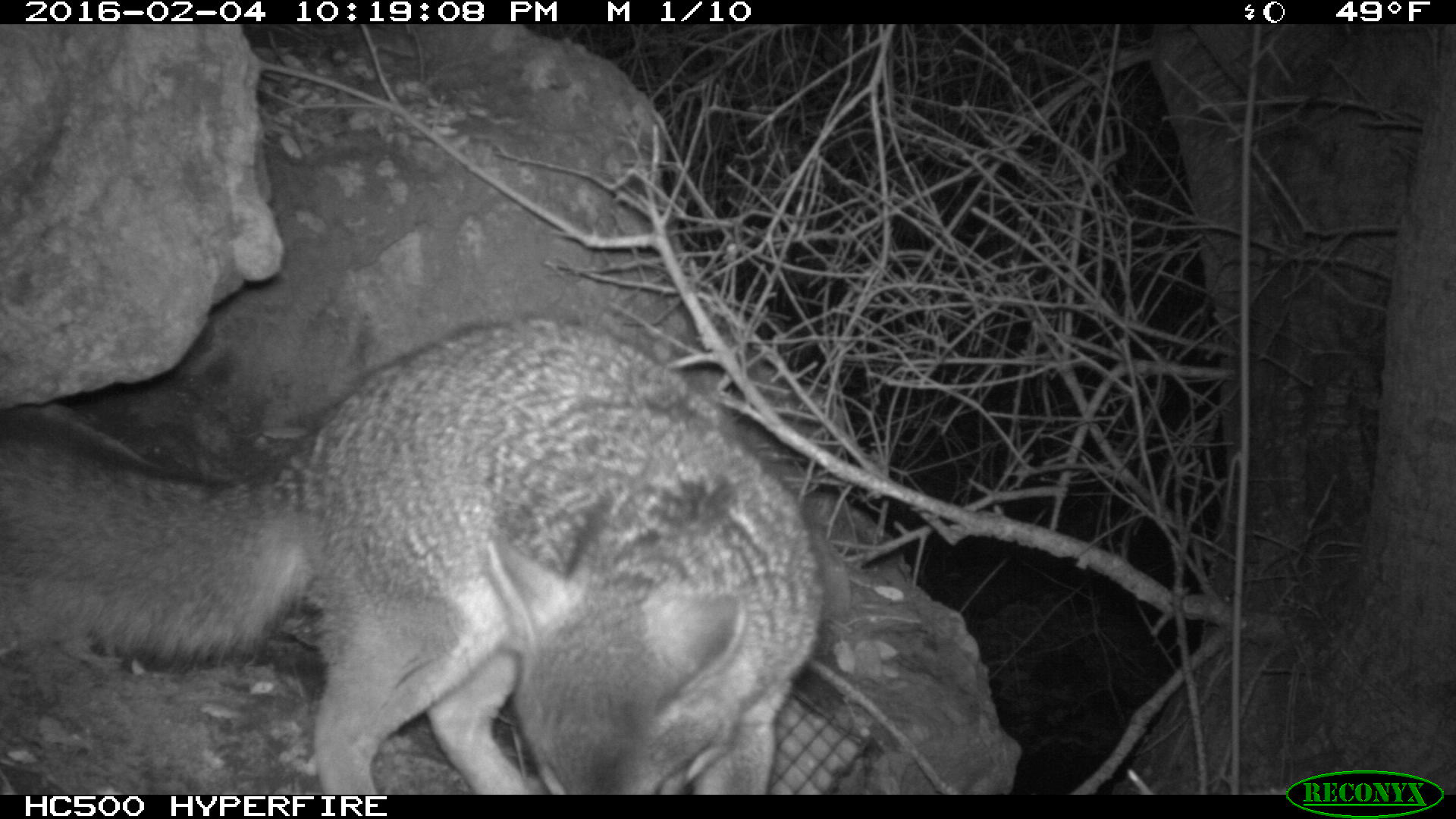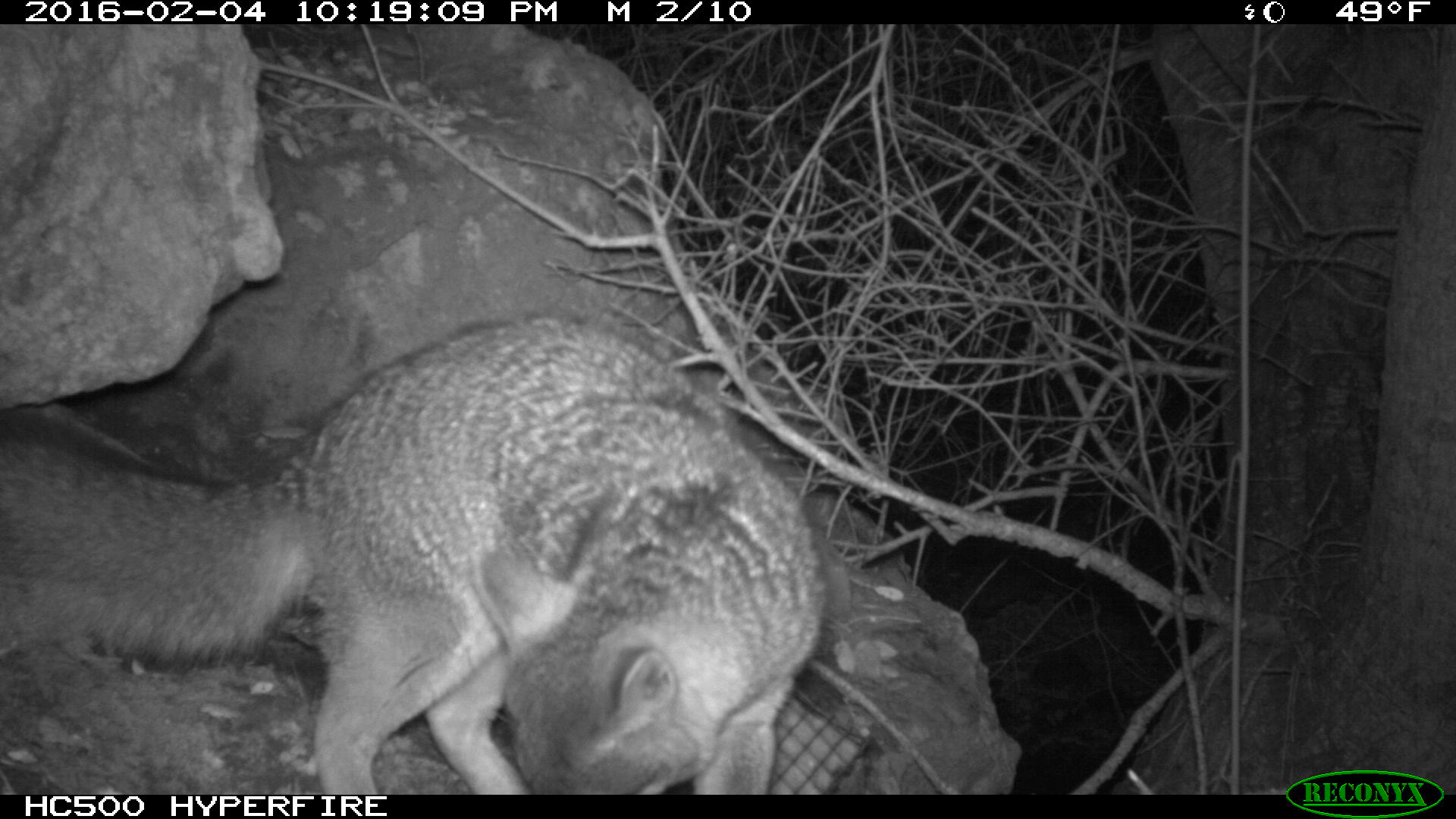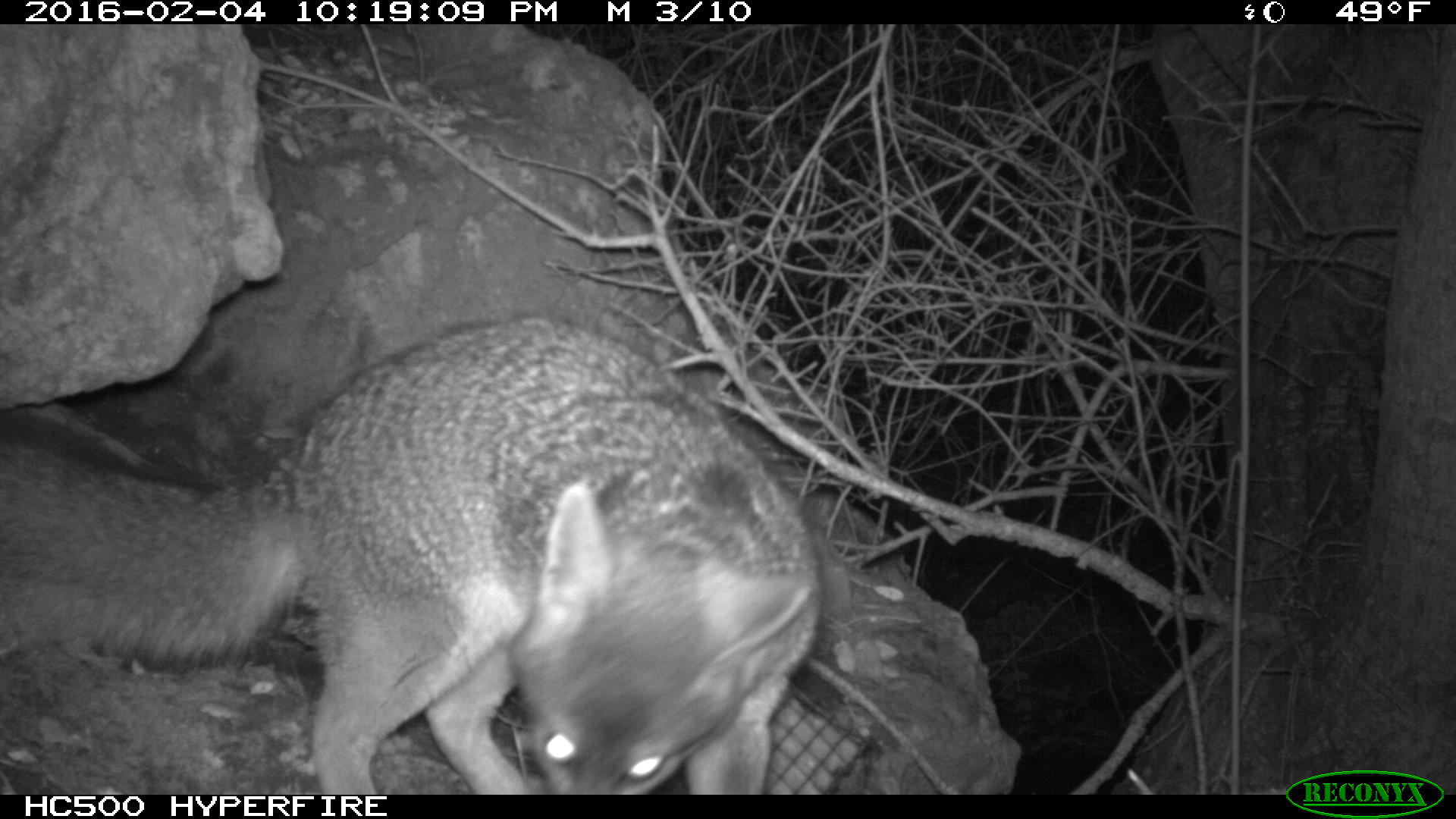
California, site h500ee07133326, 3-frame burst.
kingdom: Animalia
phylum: Chordata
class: Mammalia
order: Carnivora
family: Canidae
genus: Urocyon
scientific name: Urocyon littoralis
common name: island fox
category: fox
Fox (island fox) (Urocyon littoralis).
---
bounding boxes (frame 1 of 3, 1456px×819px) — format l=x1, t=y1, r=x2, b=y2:
fox: l=0, t=311, r=824, b=795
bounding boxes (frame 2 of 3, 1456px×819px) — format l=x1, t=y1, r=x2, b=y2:
fox: l=0, t=313, r=827, b=792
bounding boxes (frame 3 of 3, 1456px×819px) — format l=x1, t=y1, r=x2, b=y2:
fox: l=0, t=311, r=822, b=794